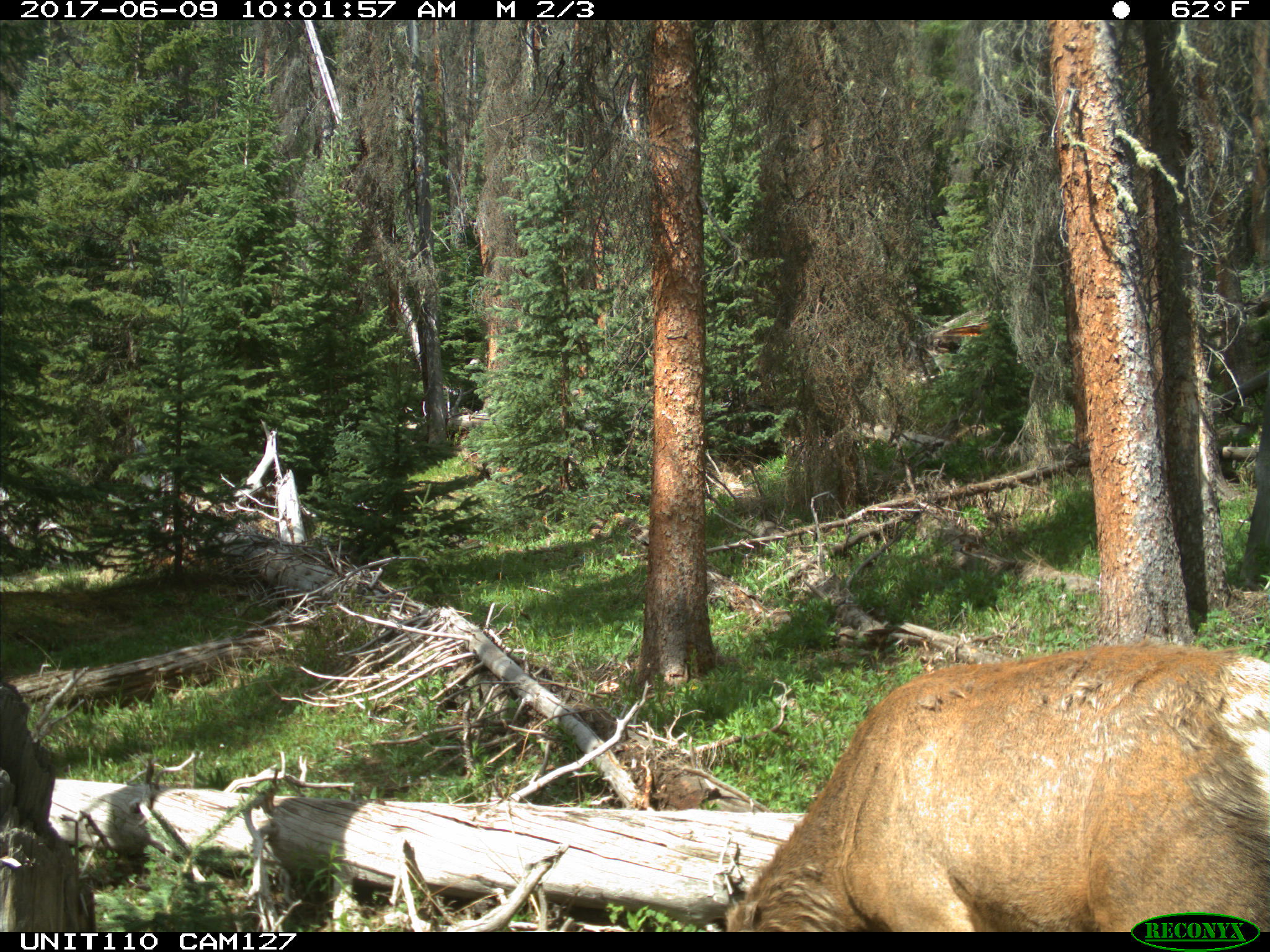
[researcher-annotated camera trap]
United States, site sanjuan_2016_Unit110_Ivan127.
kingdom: Animalia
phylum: Chordata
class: Mammalia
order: Artiodactyla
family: Cervidae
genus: Cervus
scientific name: Cervus elaphus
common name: red deer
Cervus elaphus (red deer).